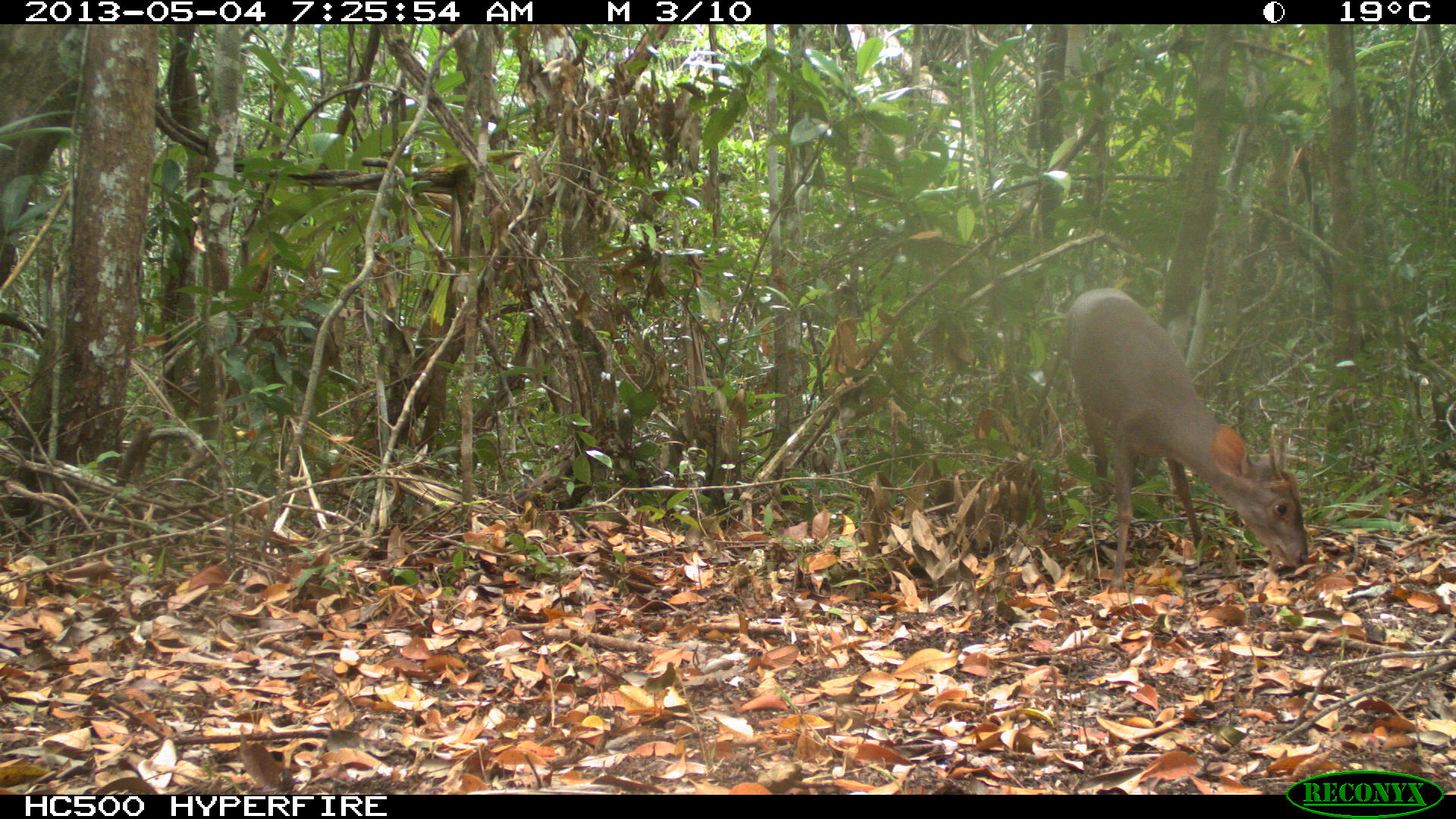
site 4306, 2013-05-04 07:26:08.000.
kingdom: Animalia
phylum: Chordata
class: Mammalia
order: Artiodactyla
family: Cervidae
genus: Mazama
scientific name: Mazama temama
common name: central american red brocket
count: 1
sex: male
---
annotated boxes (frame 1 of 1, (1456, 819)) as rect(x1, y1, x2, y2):
mazama temama: rect(1062, 285, 1310, 586)